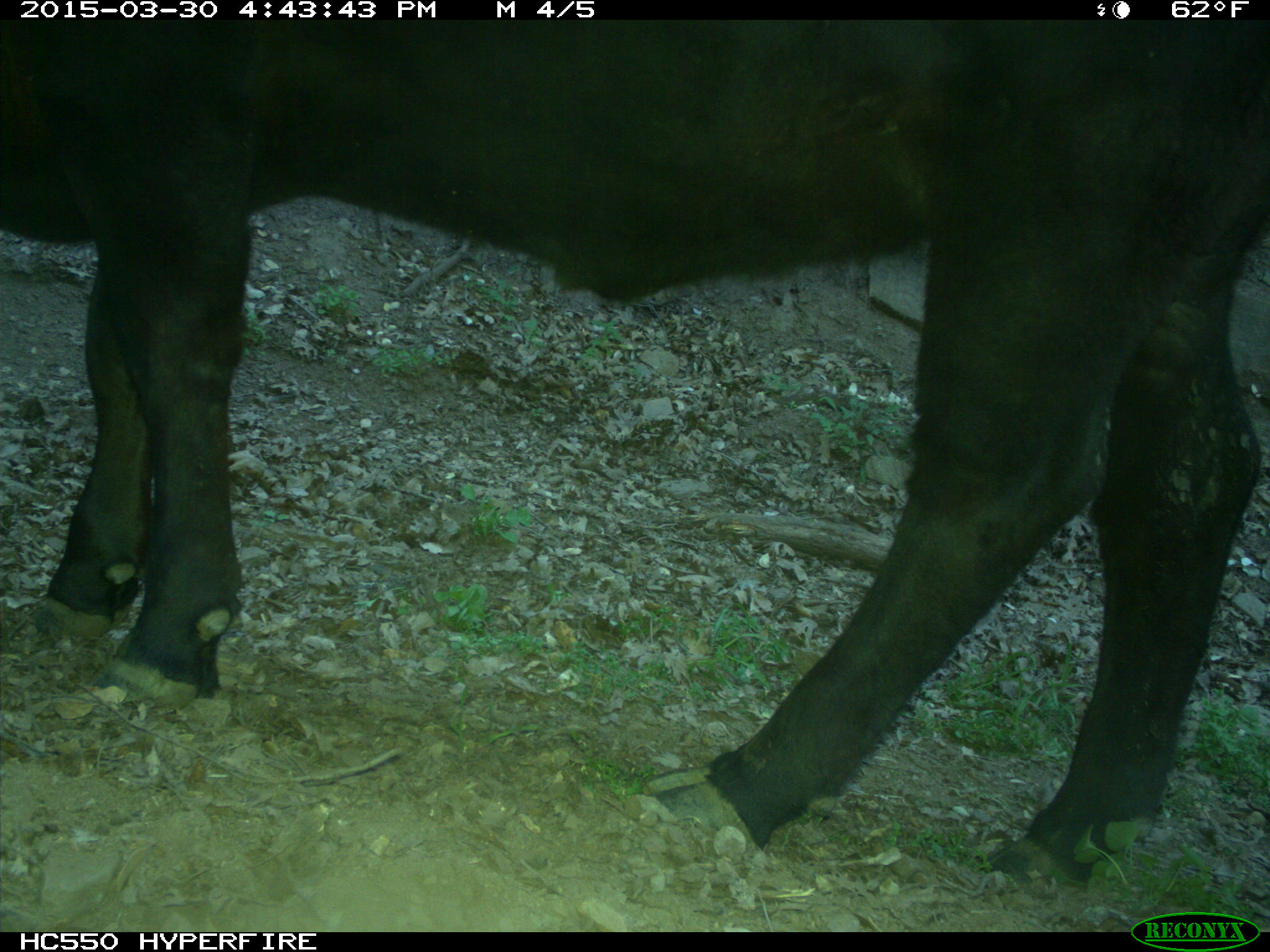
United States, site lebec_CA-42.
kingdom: Animalia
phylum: Chordata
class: Mammalia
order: Artiodactyla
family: Bovidae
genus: Bos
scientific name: Bos taurus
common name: domestic cow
Bos taurus (domestic cow).